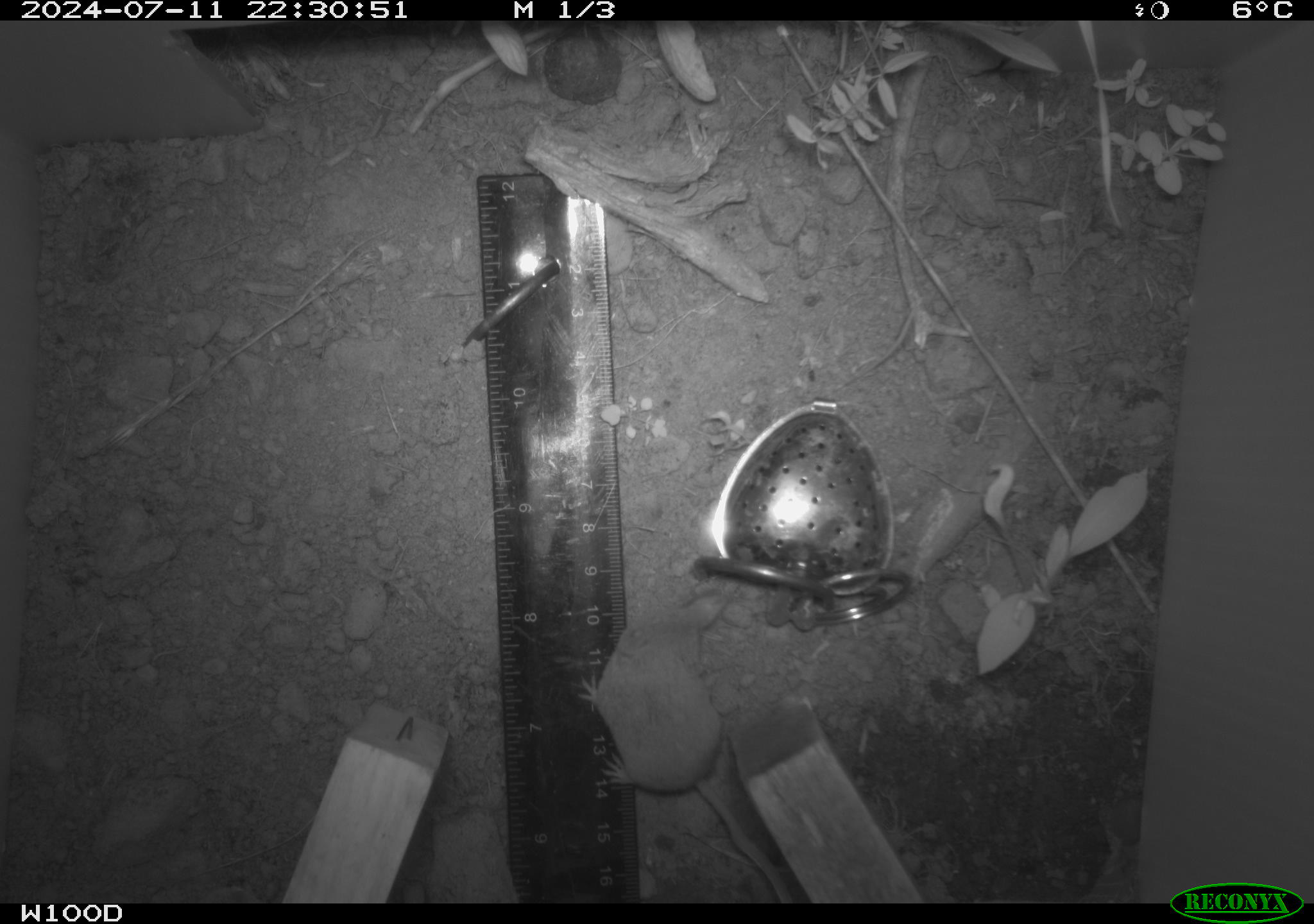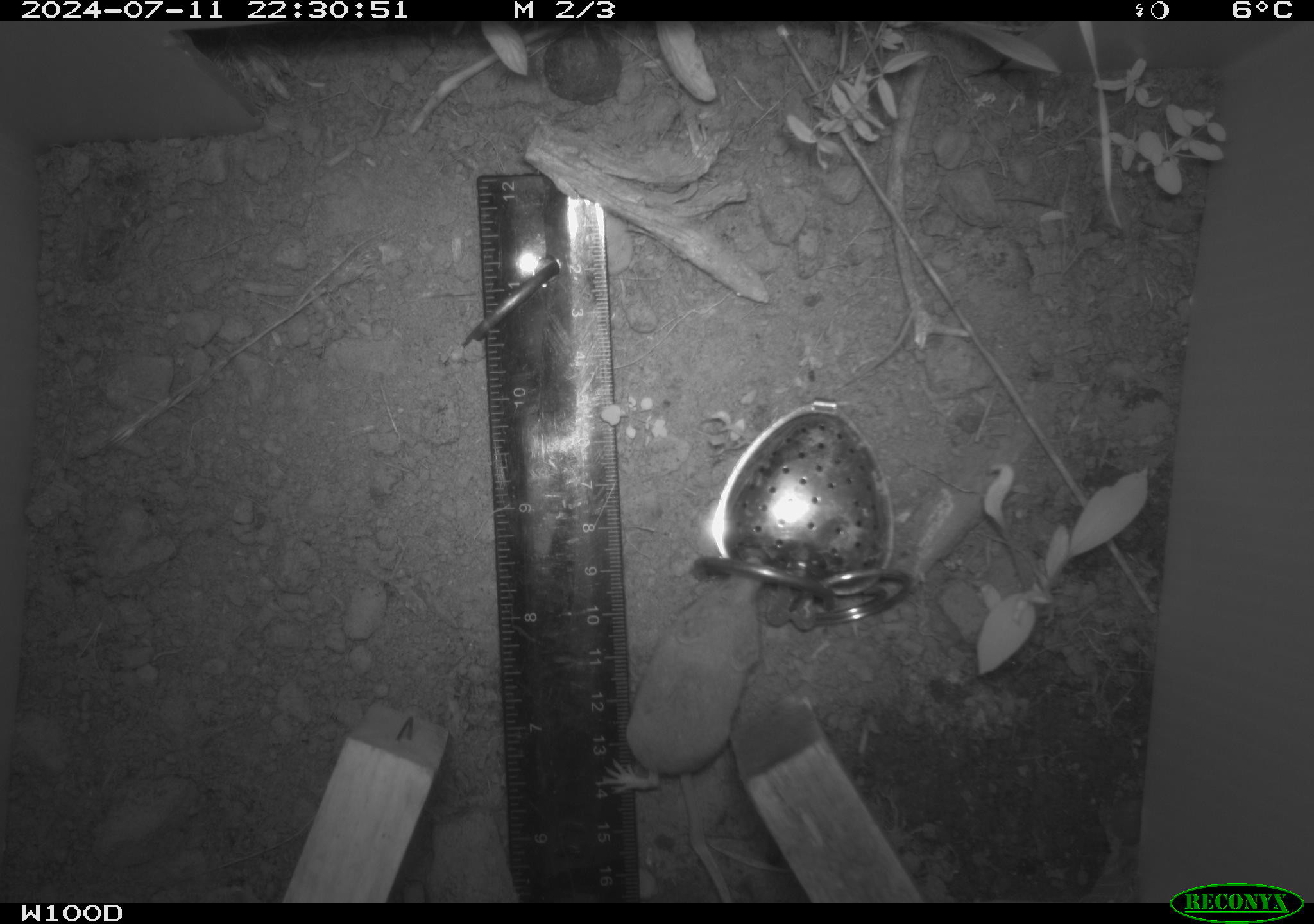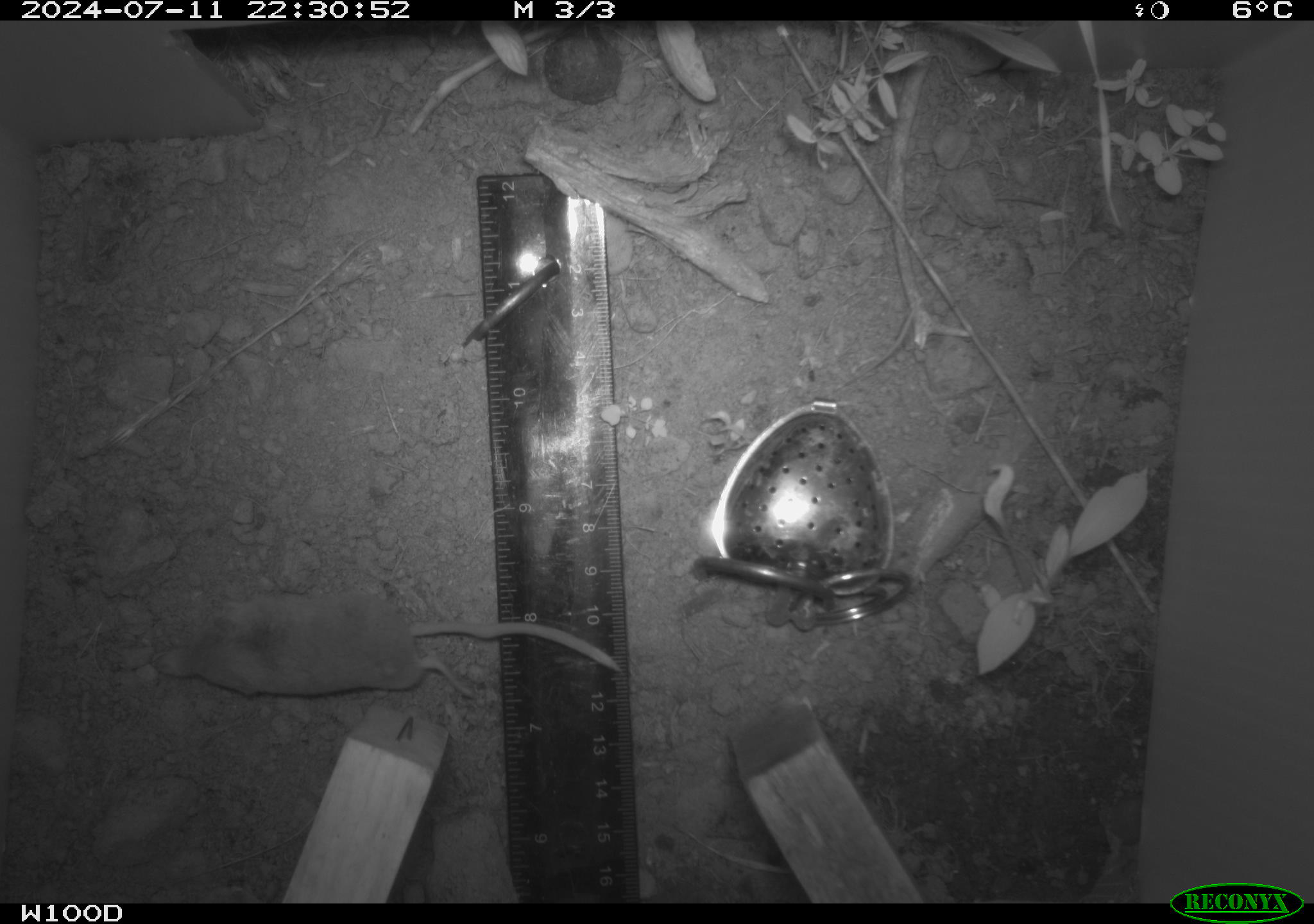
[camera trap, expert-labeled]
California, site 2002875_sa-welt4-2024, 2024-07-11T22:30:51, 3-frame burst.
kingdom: Animalia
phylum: Chordata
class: Mammalia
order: Eulipotyphla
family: Soricidae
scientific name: Soricidae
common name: shrews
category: soricidae family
Soricidae family (shrews) (Soricidae).